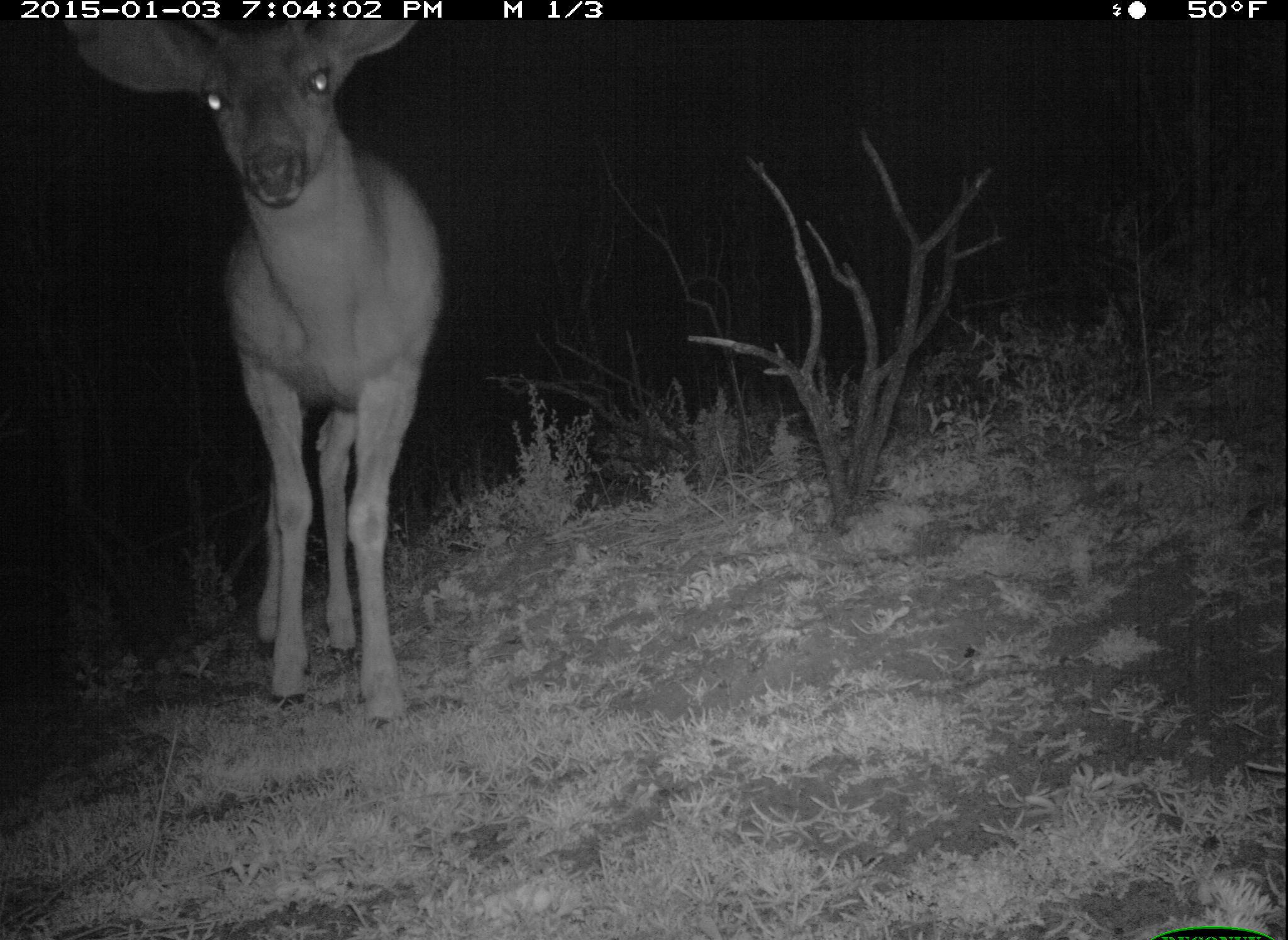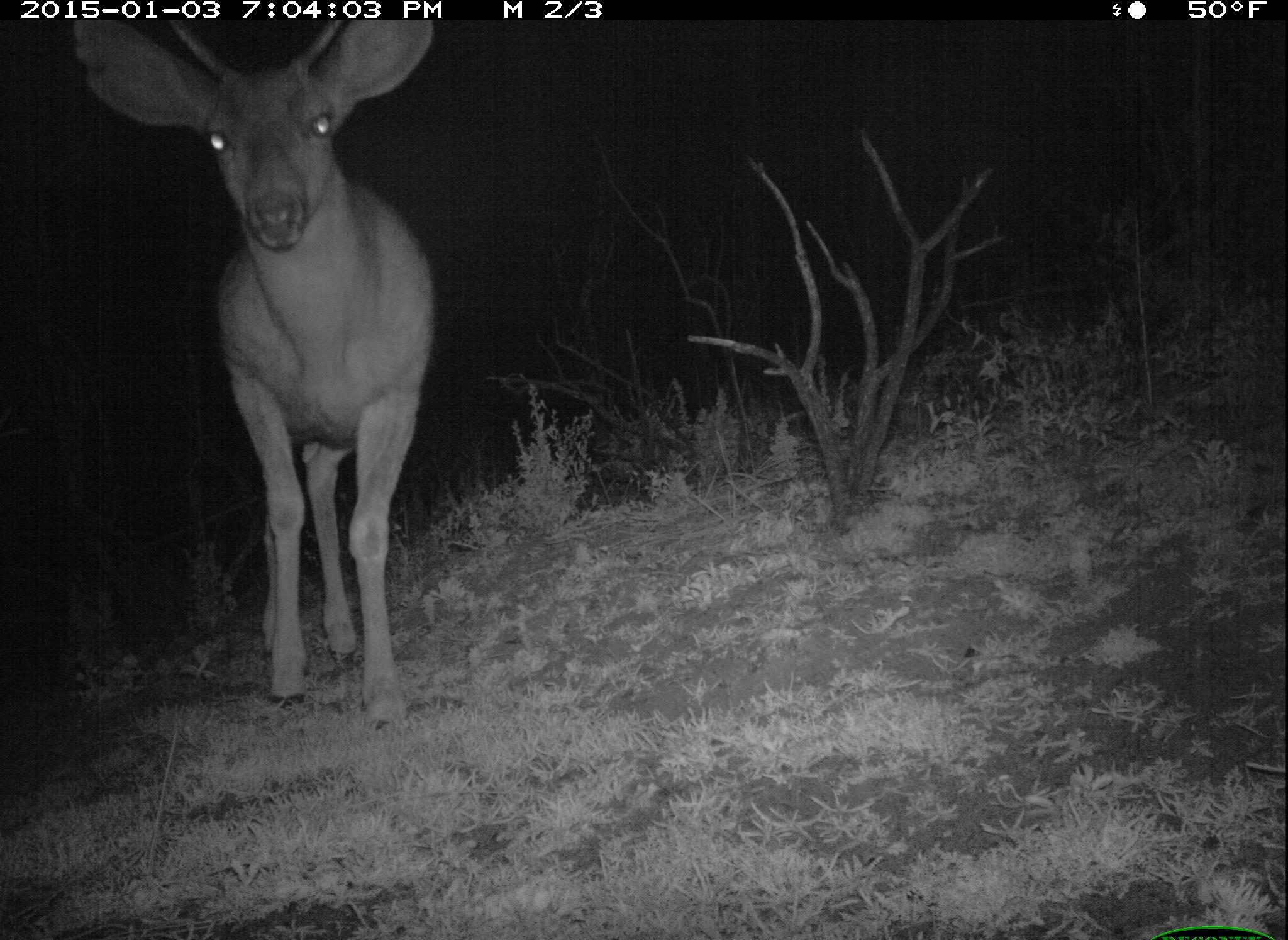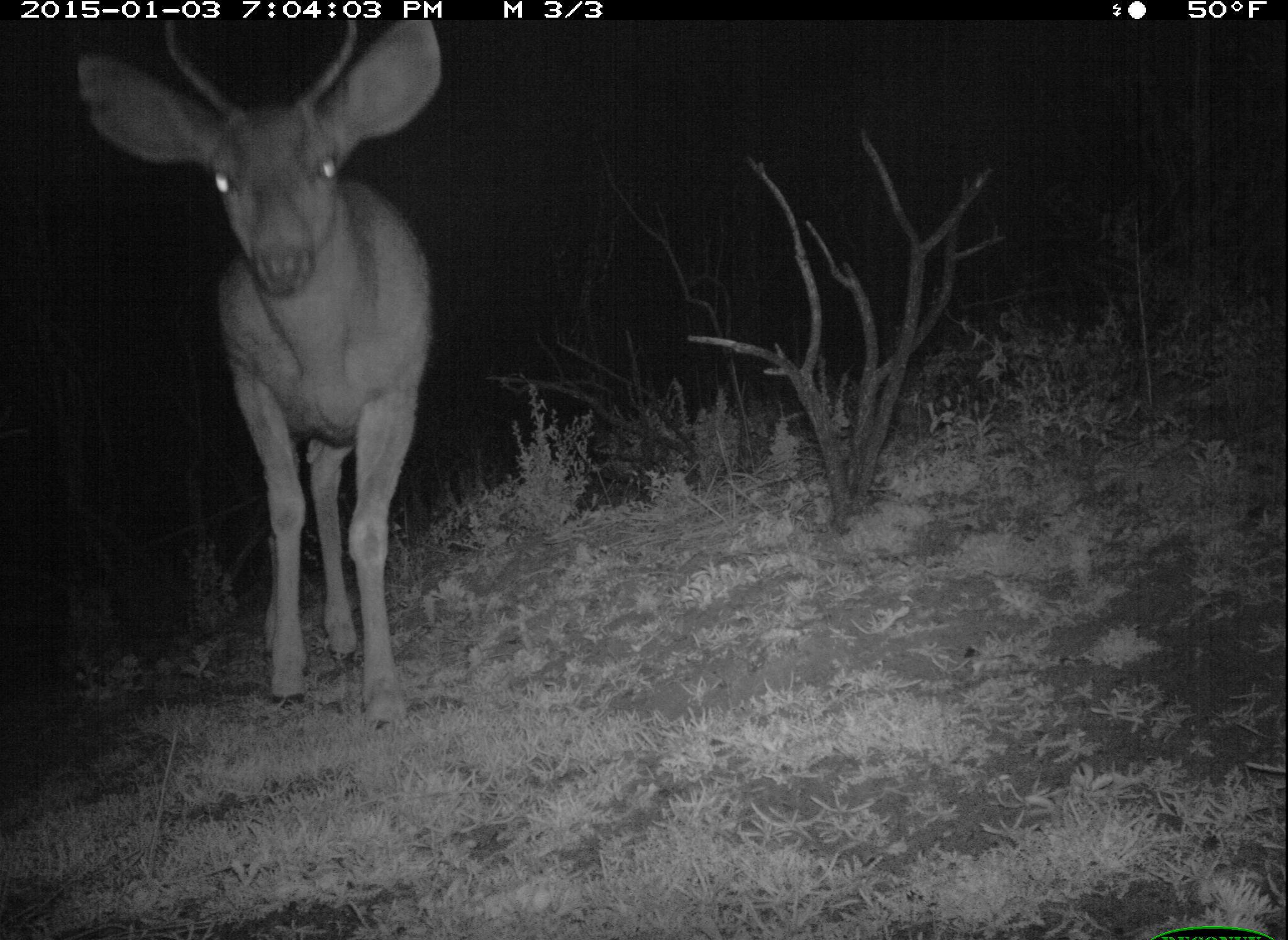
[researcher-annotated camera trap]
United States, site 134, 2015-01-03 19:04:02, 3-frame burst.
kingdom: Animalia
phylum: Chordata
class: Mammalia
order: Artiodactyla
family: Cervidae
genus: Odocoileus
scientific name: Odocoileus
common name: deer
Deer (Odocoileus).